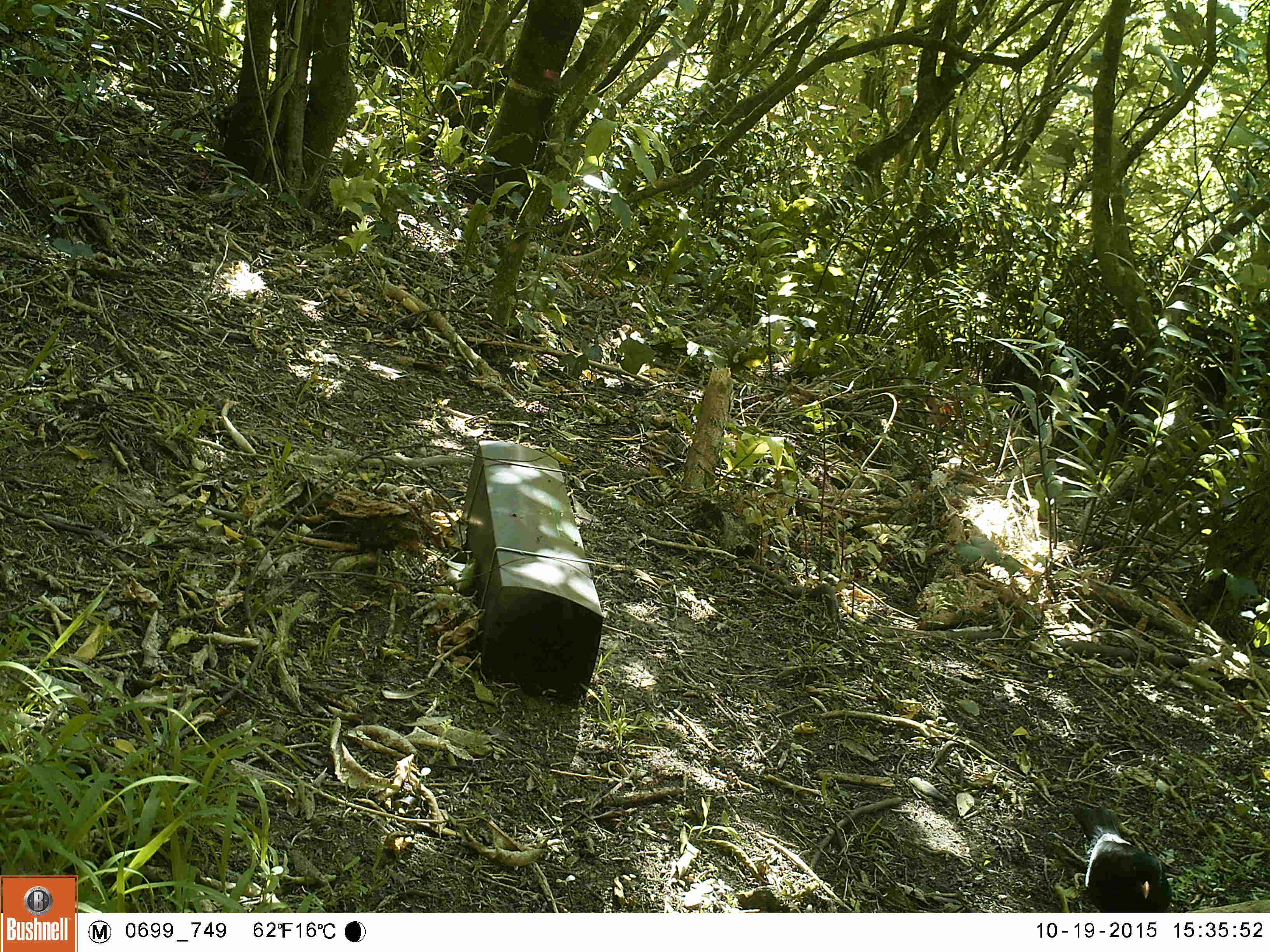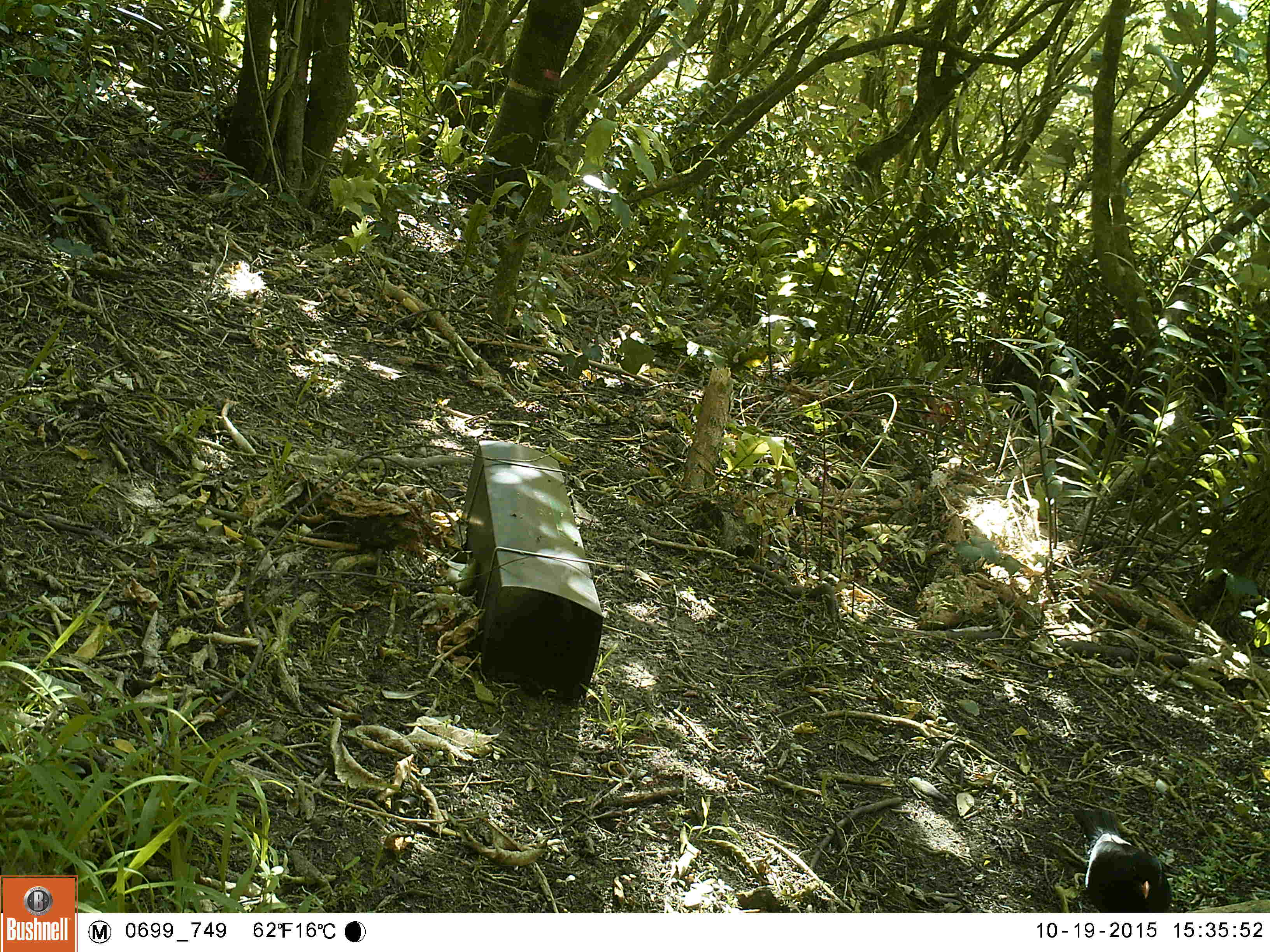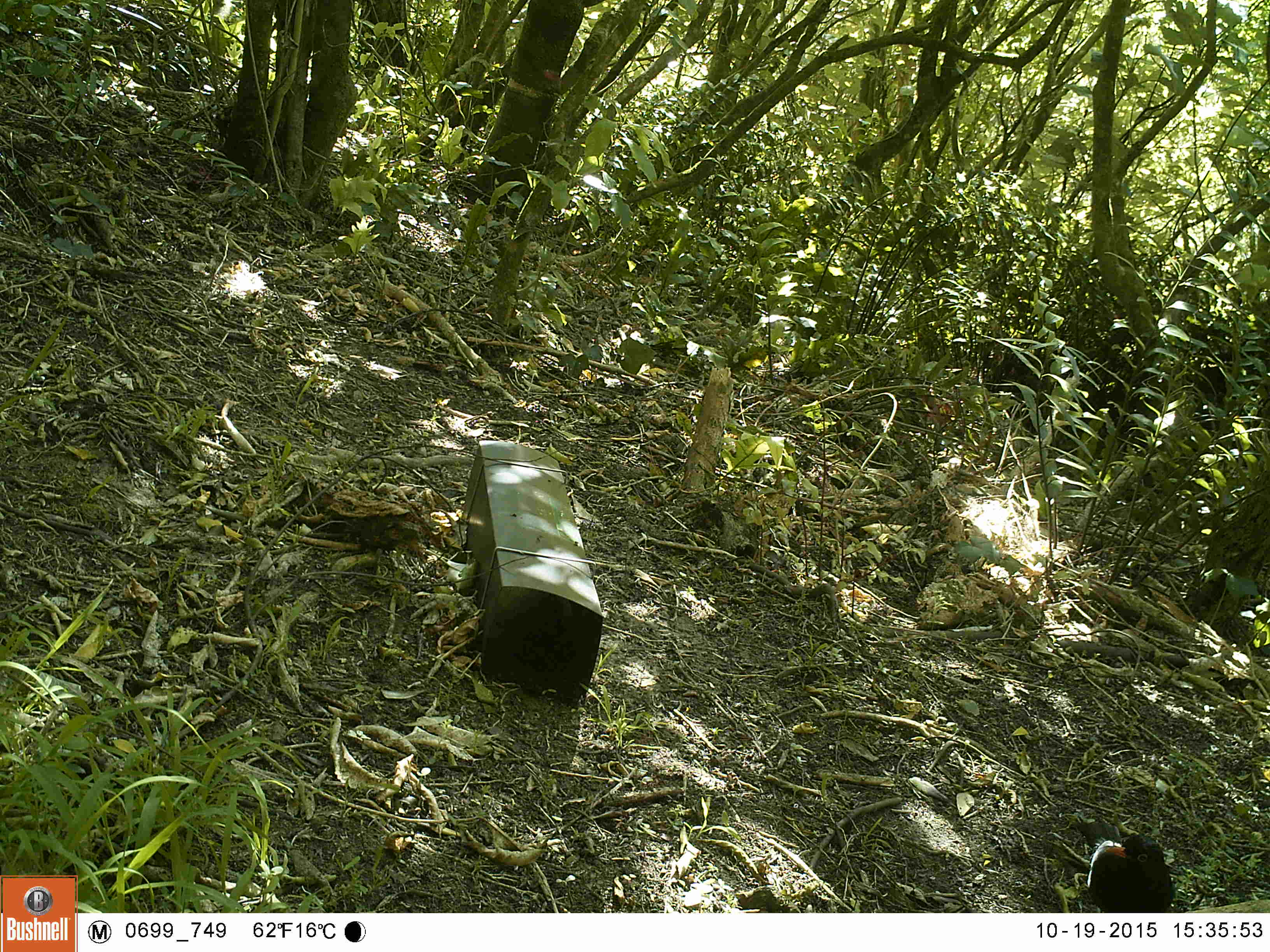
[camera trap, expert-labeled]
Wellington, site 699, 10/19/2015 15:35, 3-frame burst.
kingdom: Animalia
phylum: Chordata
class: Aves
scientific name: Aves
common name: bird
Bird (Aves).